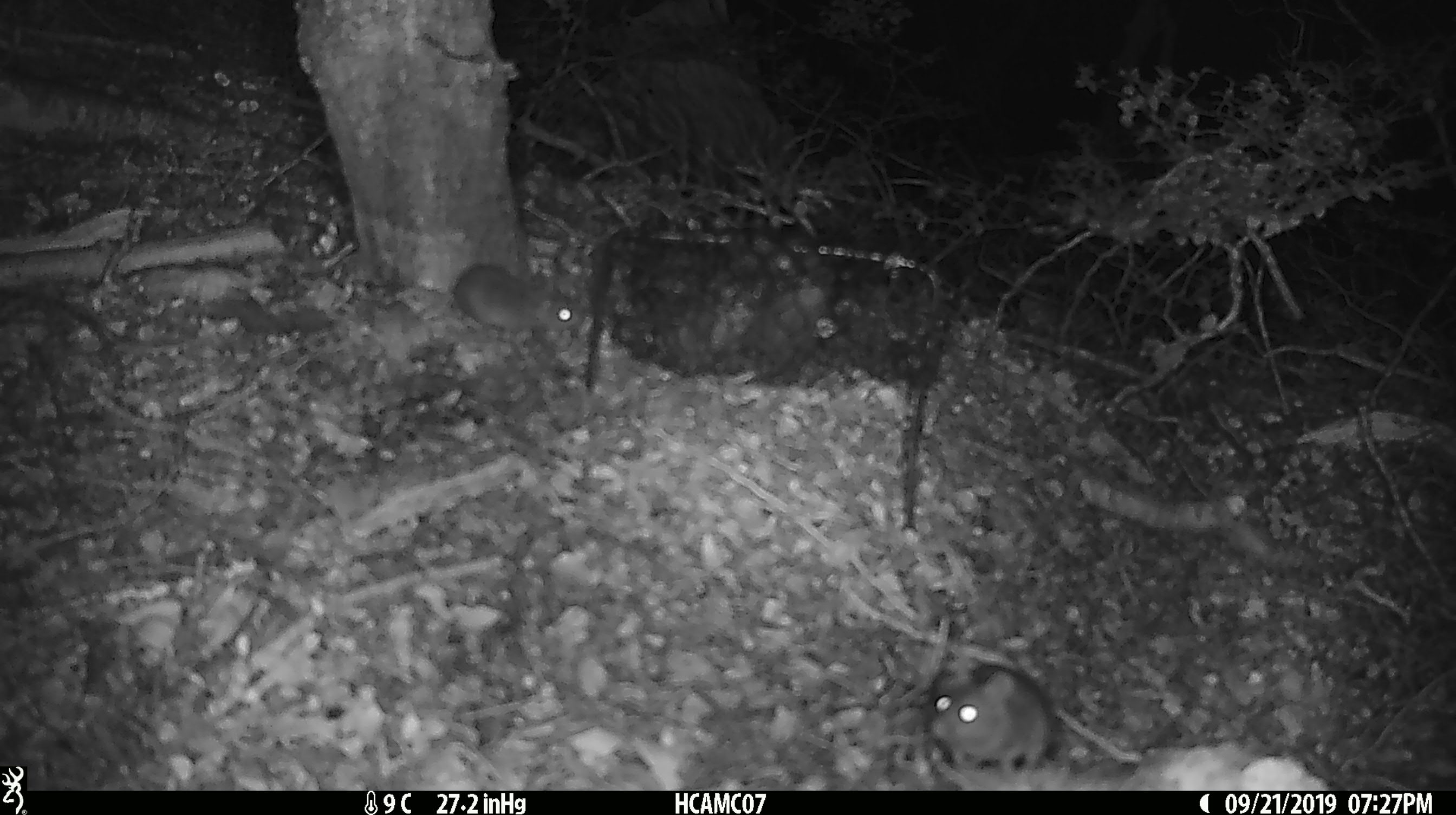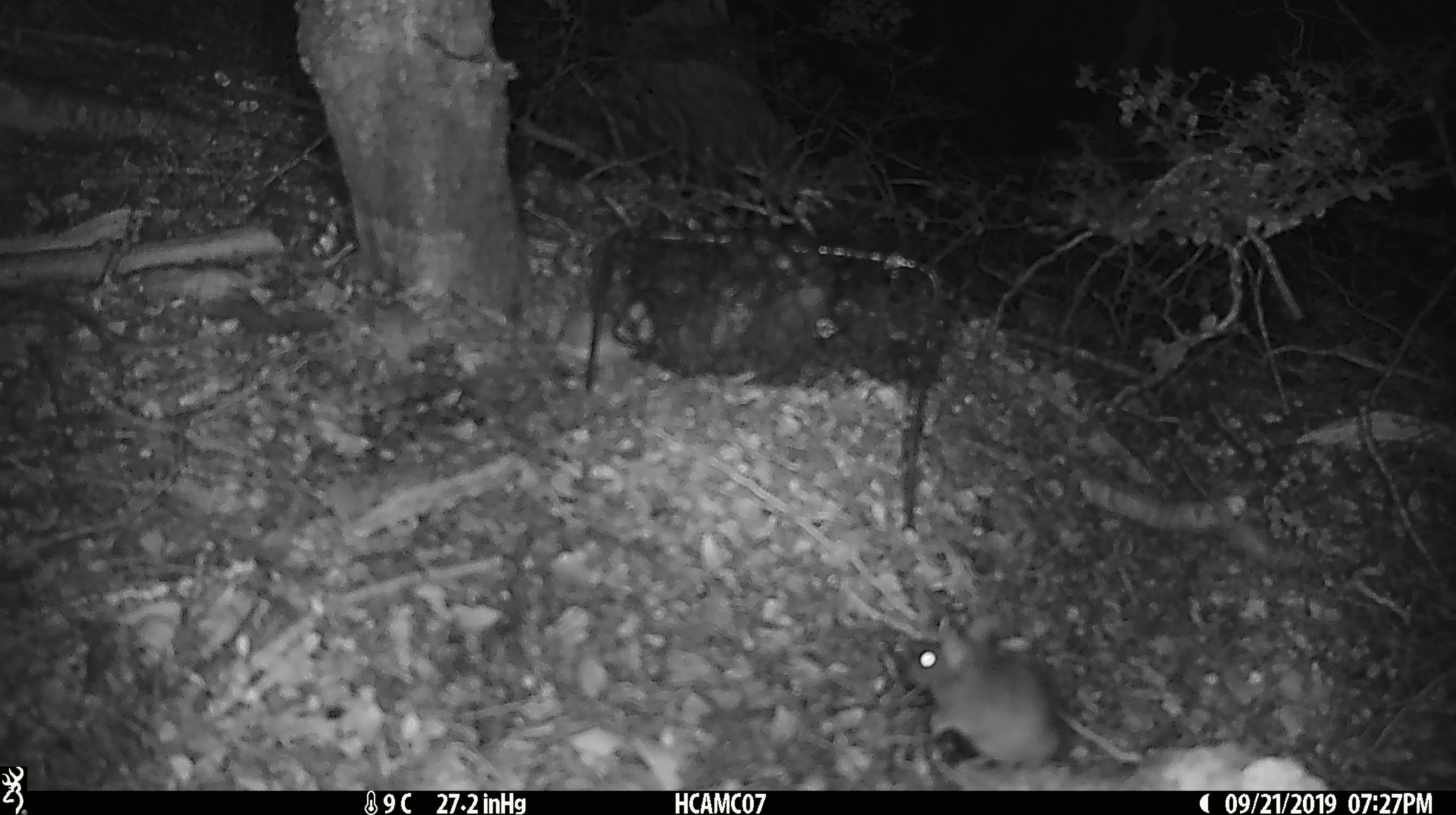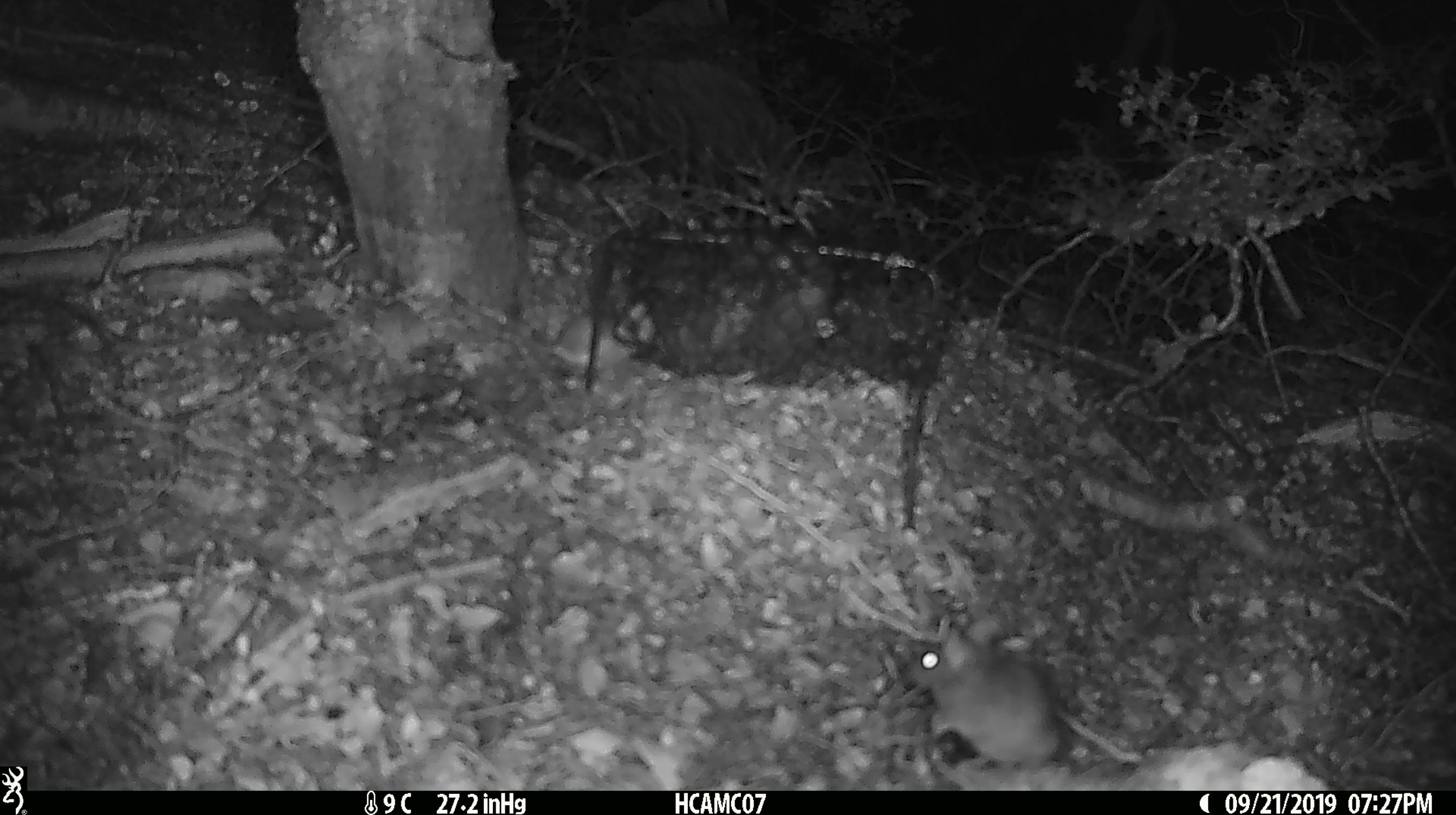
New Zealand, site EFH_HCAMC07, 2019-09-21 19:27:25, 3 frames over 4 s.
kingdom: Animalia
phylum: Chordata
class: Mammalia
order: Rodentia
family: Muridae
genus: Mus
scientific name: Mus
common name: mouse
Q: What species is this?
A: Mouse (Mus).